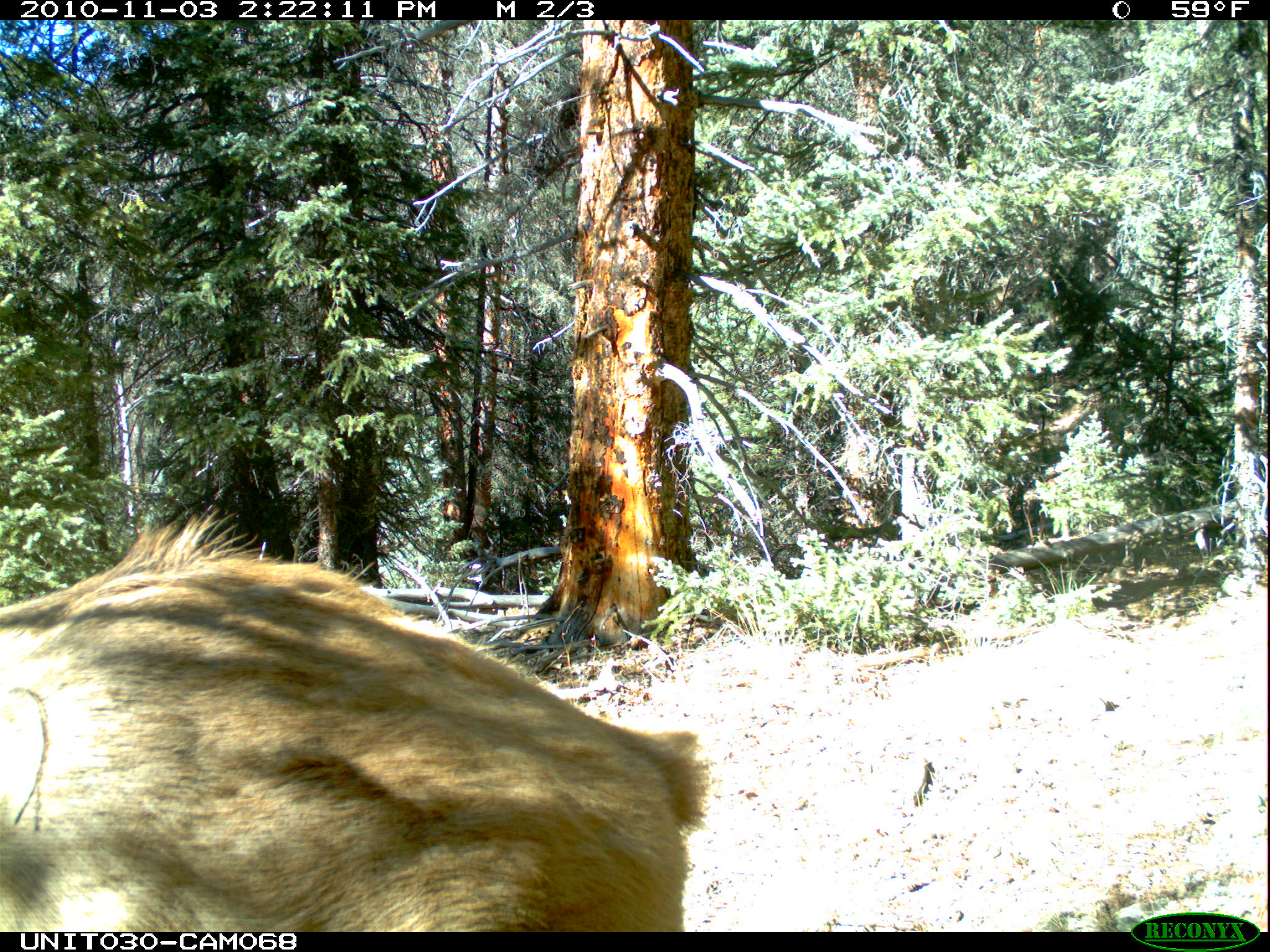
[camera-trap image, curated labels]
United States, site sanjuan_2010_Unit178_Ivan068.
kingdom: Animalia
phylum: Chordata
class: Mammalia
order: Artiodactyla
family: Cervidae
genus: Cervus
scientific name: Cervus elaphus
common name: red deer